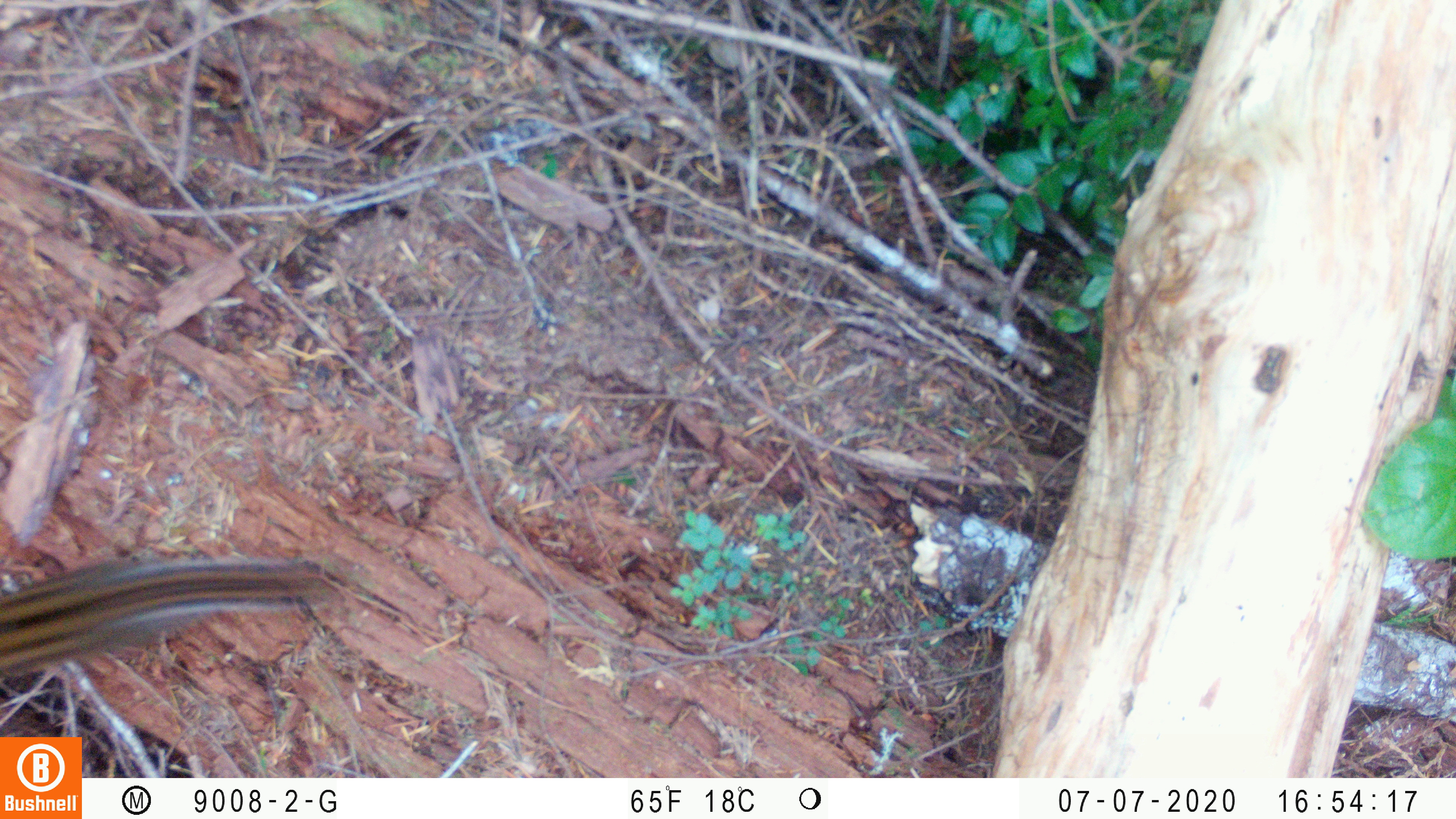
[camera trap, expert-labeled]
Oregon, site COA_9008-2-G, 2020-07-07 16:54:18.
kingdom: Animalia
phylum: Chordata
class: Mammalia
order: Rodentia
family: Sciuridae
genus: Neotamias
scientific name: Neotamias townsendii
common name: townsend's chipmunk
Townsend's chipmunk (Neotamias townsendii).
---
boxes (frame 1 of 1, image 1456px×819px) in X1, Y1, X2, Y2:
townsend's chipmunk: 0, 535, 345, 685